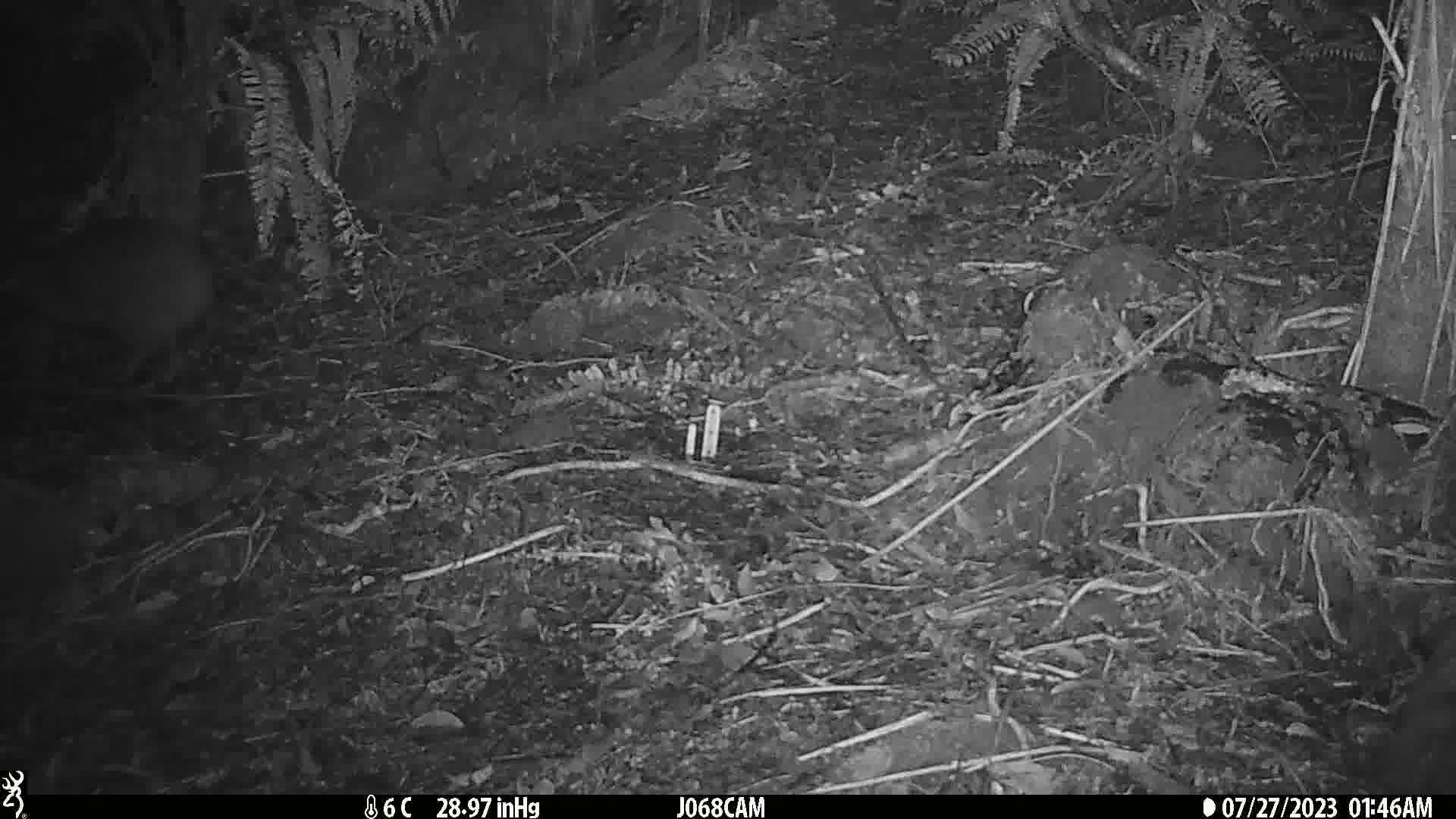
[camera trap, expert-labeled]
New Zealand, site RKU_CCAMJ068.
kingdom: Animalia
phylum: Chordata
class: Aves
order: Apterygiformes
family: Apterygidae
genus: Apteryx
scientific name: Apteryx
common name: kiwi